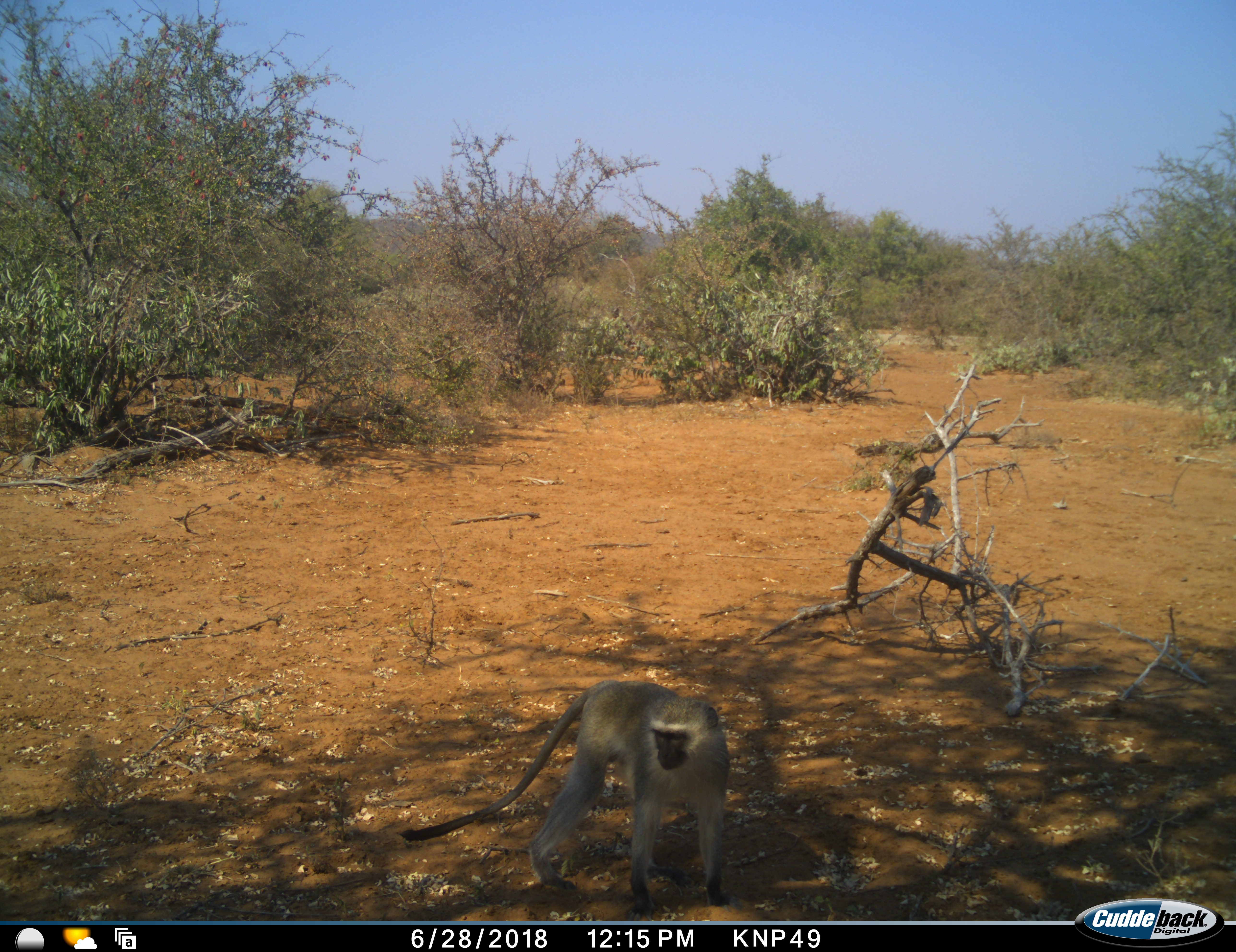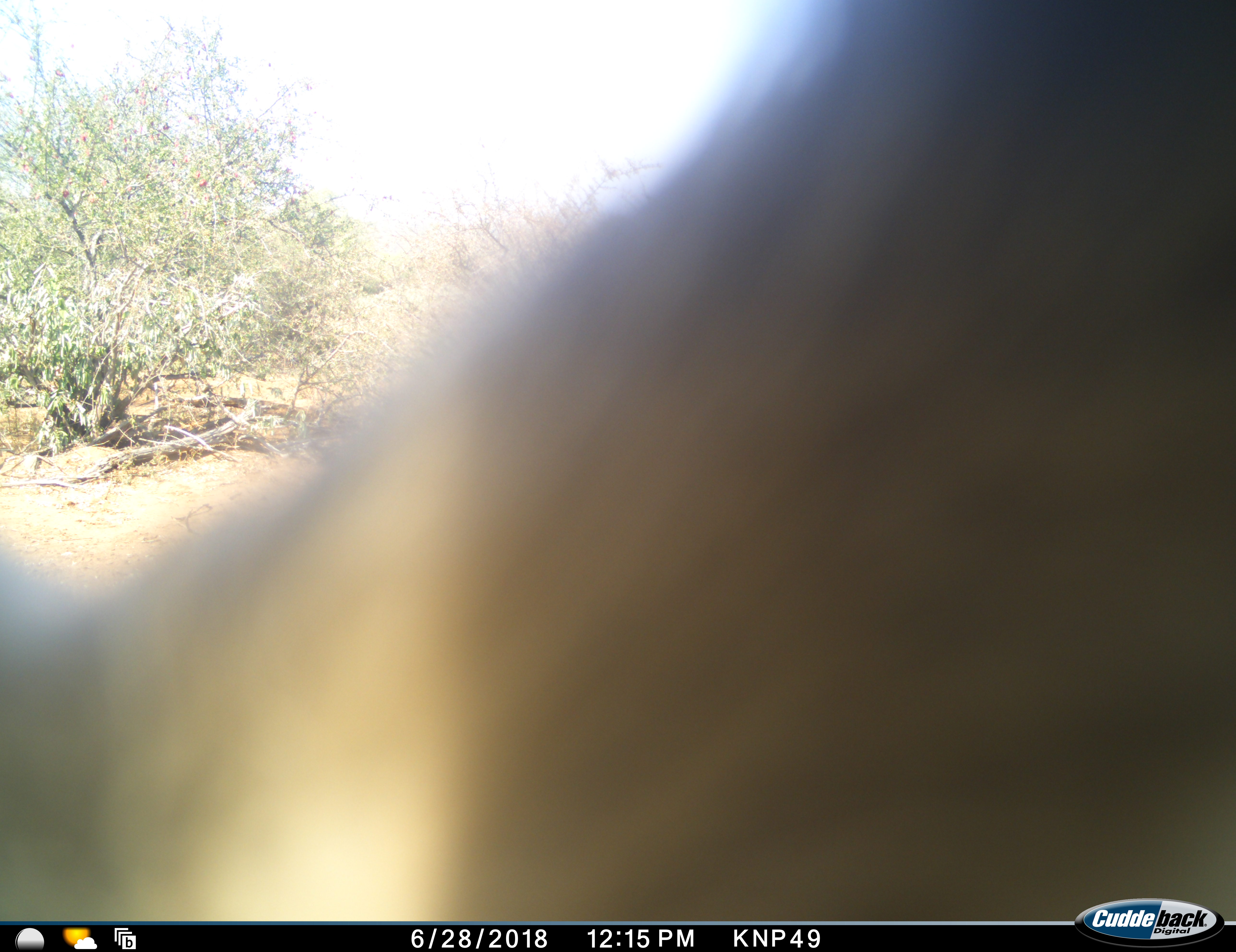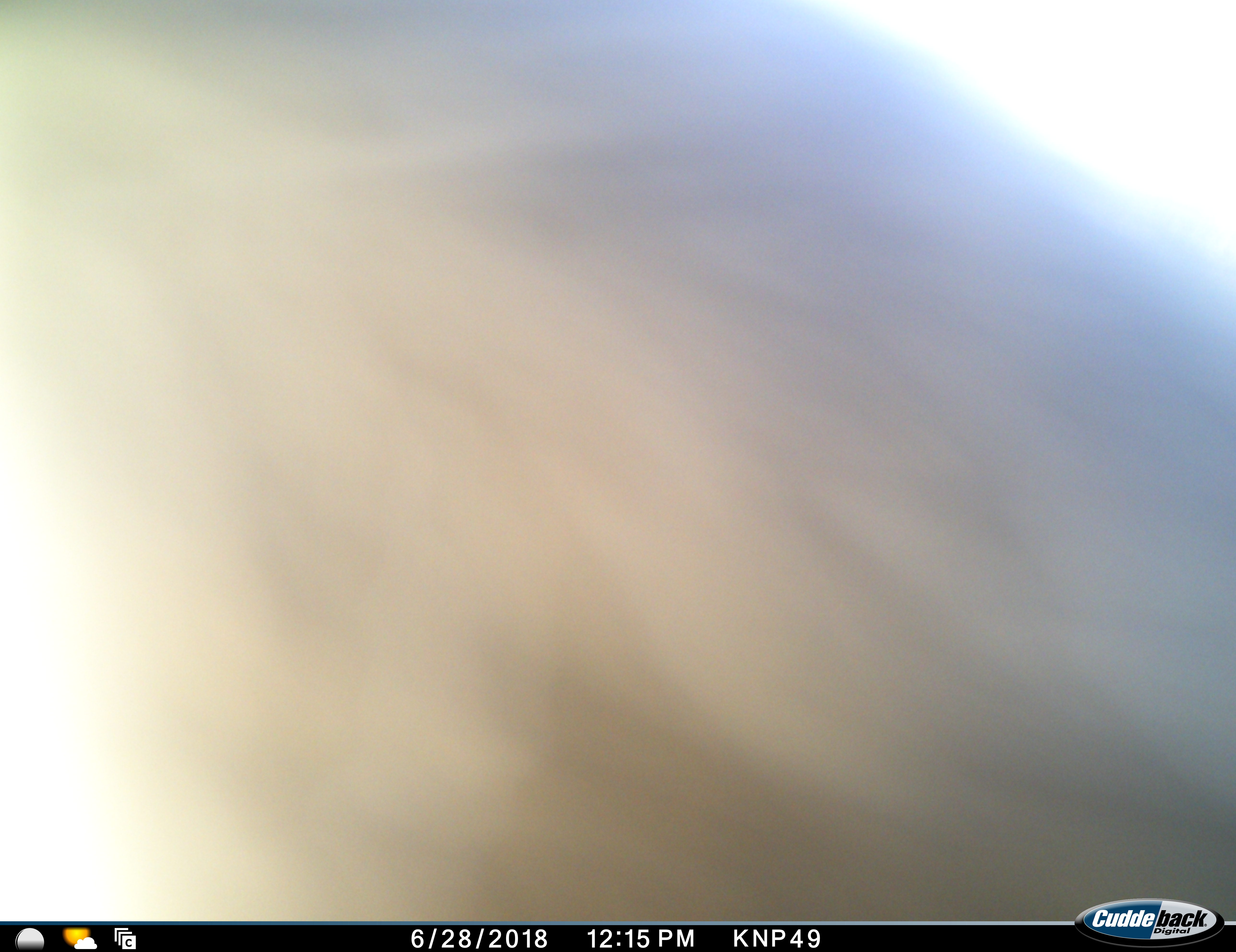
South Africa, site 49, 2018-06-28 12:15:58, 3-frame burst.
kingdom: Animalia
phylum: Chordata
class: Mammalia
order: Primates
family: Cercopithecidae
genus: Chlorocebus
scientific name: Chlorocebus pygerythrus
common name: vervet monkey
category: monkeyvervet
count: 1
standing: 40%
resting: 0%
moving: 60%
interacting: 0%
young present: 0%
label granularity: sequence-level